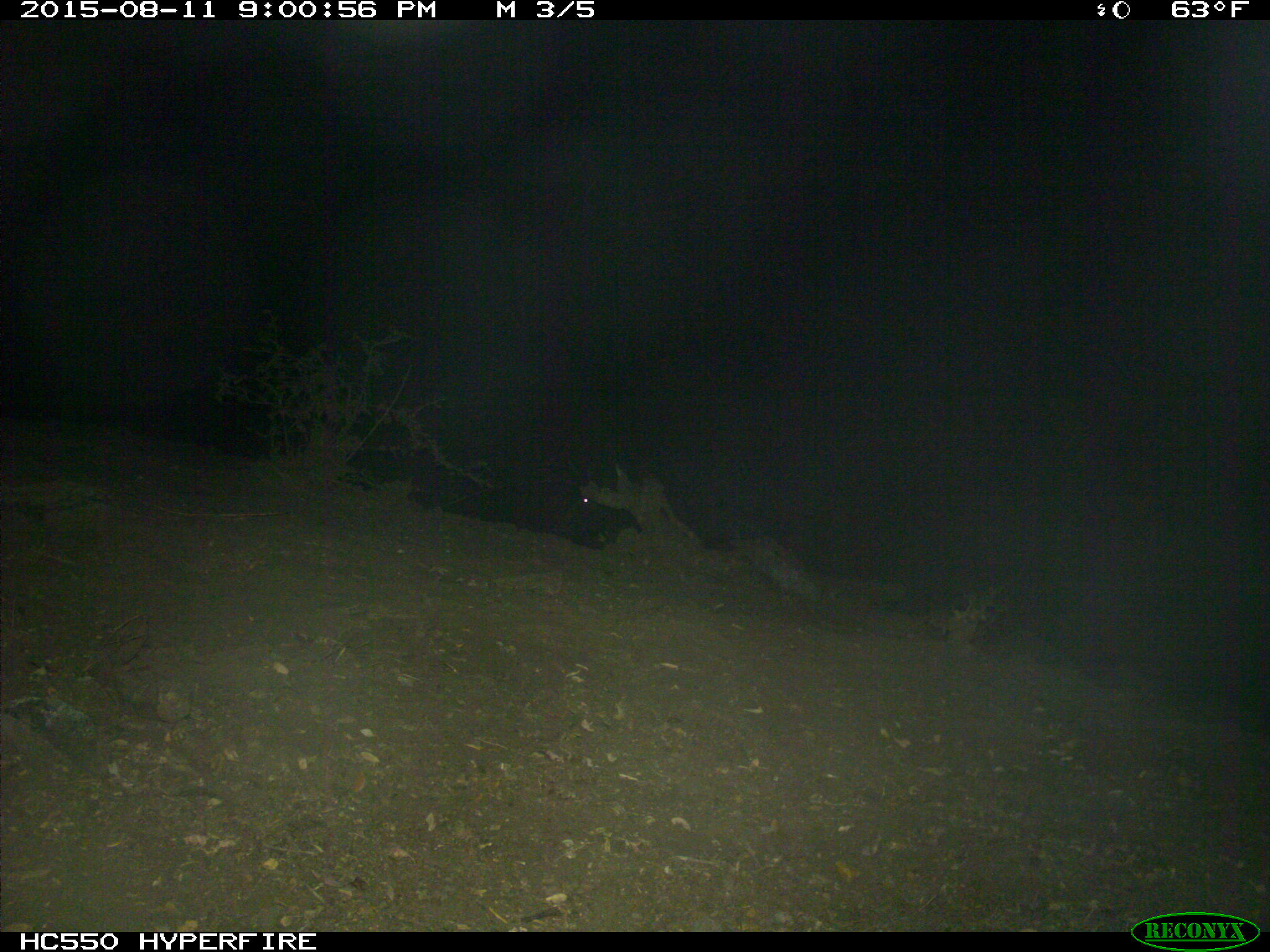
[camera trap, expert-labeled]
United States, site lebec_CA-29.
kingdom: Animalia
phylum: Chordata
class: Mammalia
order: Artiodactyla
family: Suidae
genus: Sus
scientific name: Sus scrofa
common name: wild boar